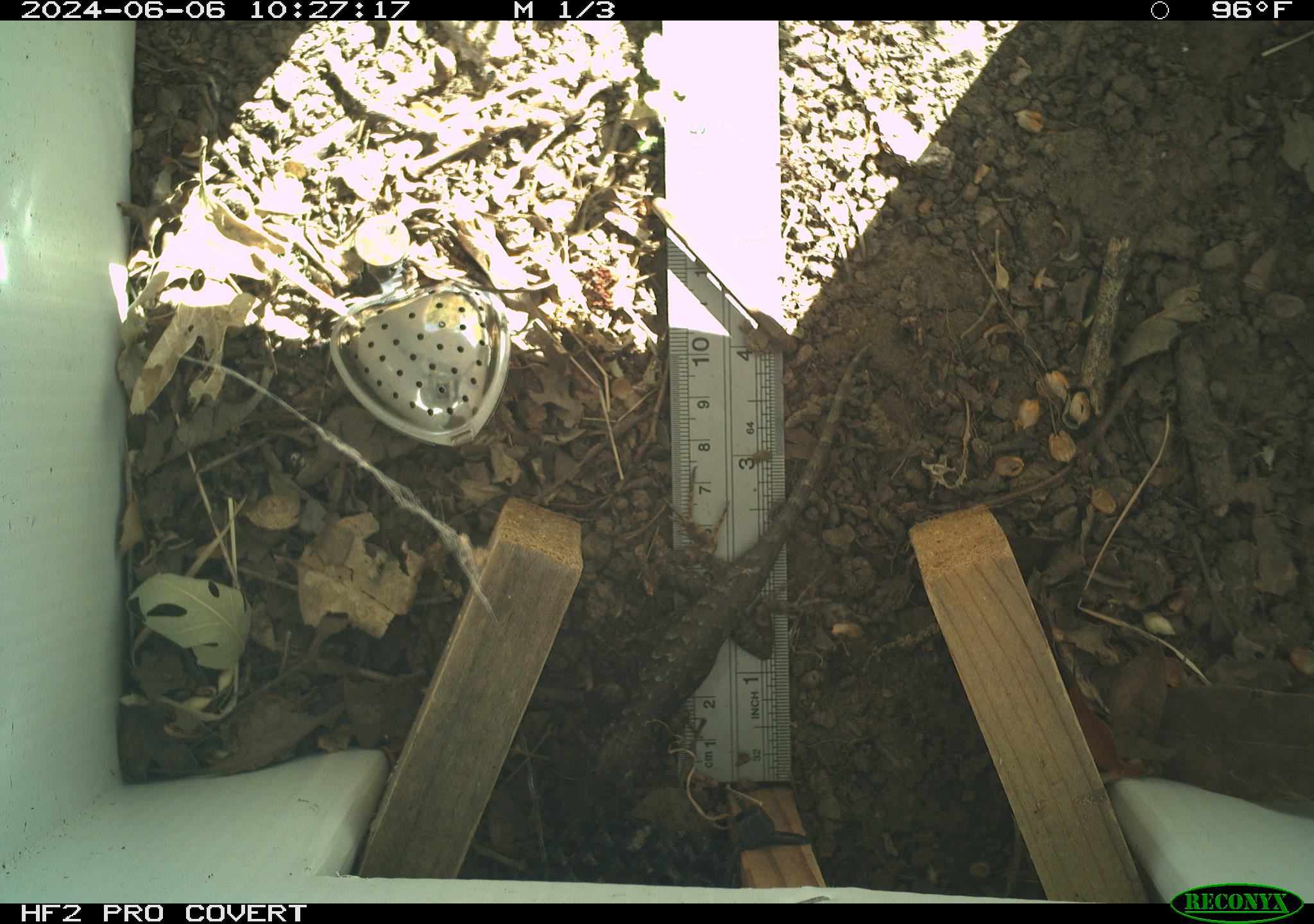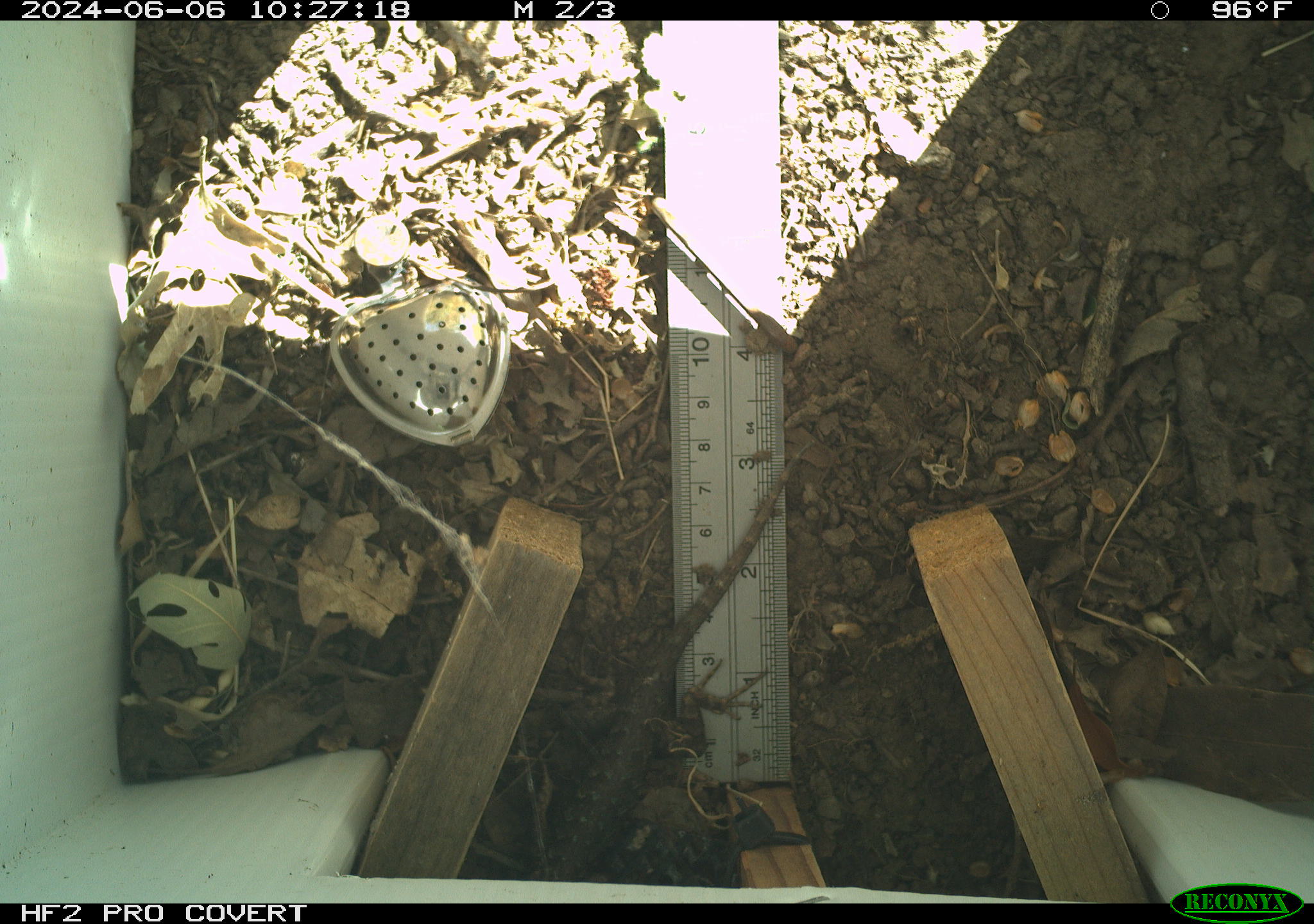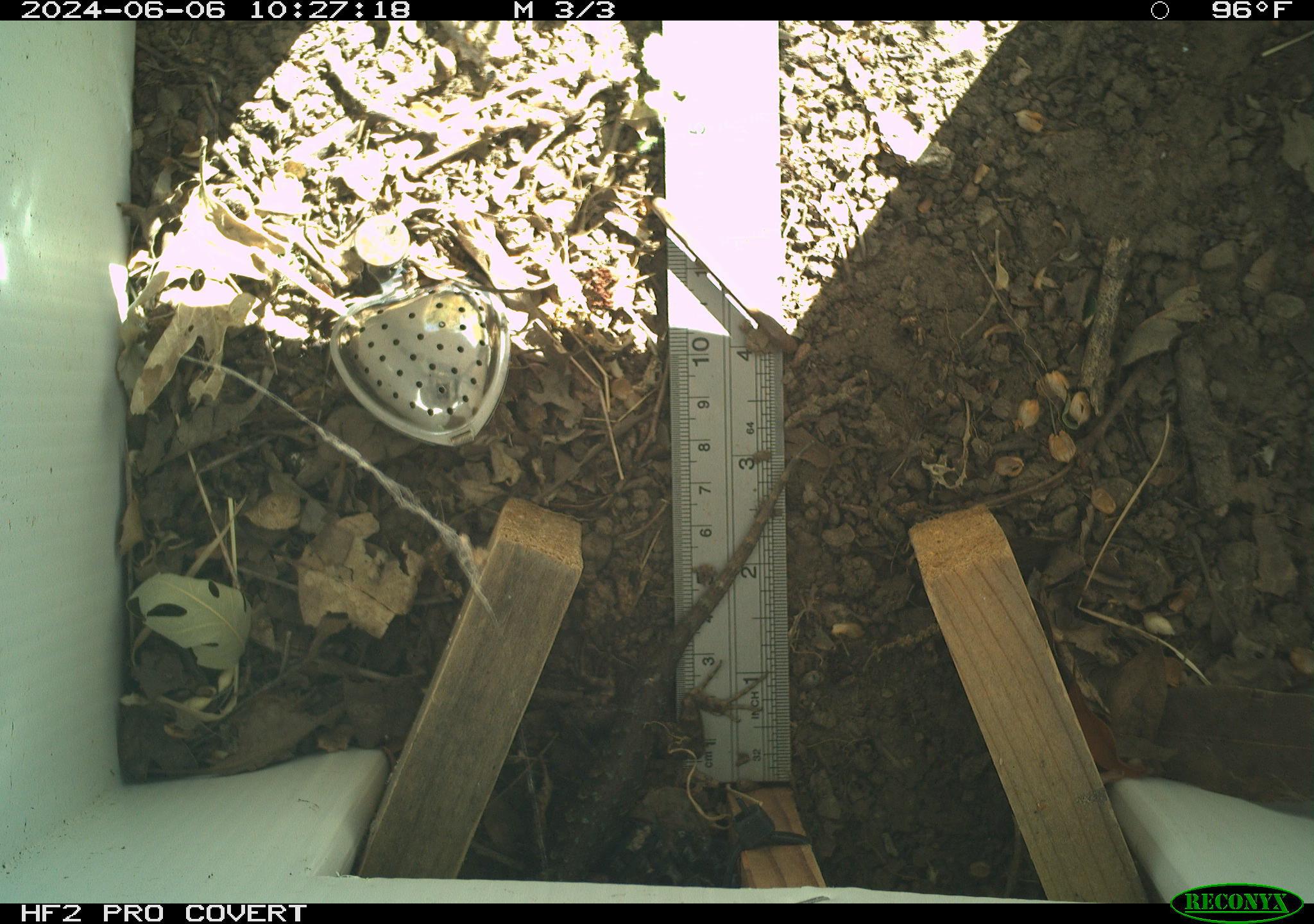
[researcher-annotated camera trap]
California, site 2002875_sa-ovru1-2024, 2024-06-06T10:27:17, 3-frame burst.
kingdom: Animalia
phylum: Chordata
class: Reptilia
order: Squamata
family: Phrynosomatidae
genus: Sceloporus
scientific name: Sceloporus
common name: spiny lizards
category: sceloporus species